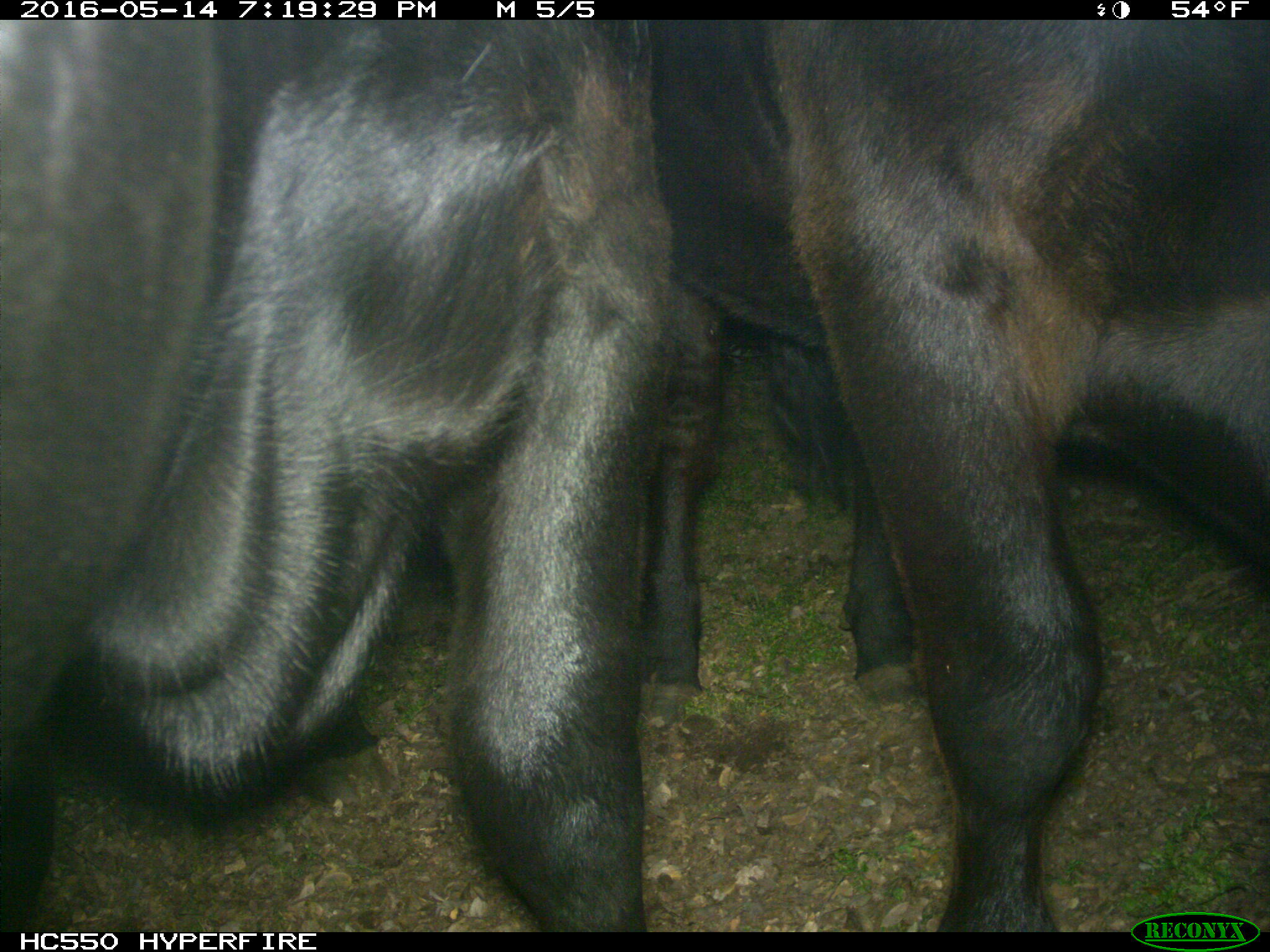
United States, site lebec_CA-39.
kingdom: Animalia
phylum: Chordata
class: Mammalia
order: Artiodactyla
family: Bovidae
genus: Bos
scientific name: Bos taurus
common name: domestic cow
Bos taurus (domestic cow).